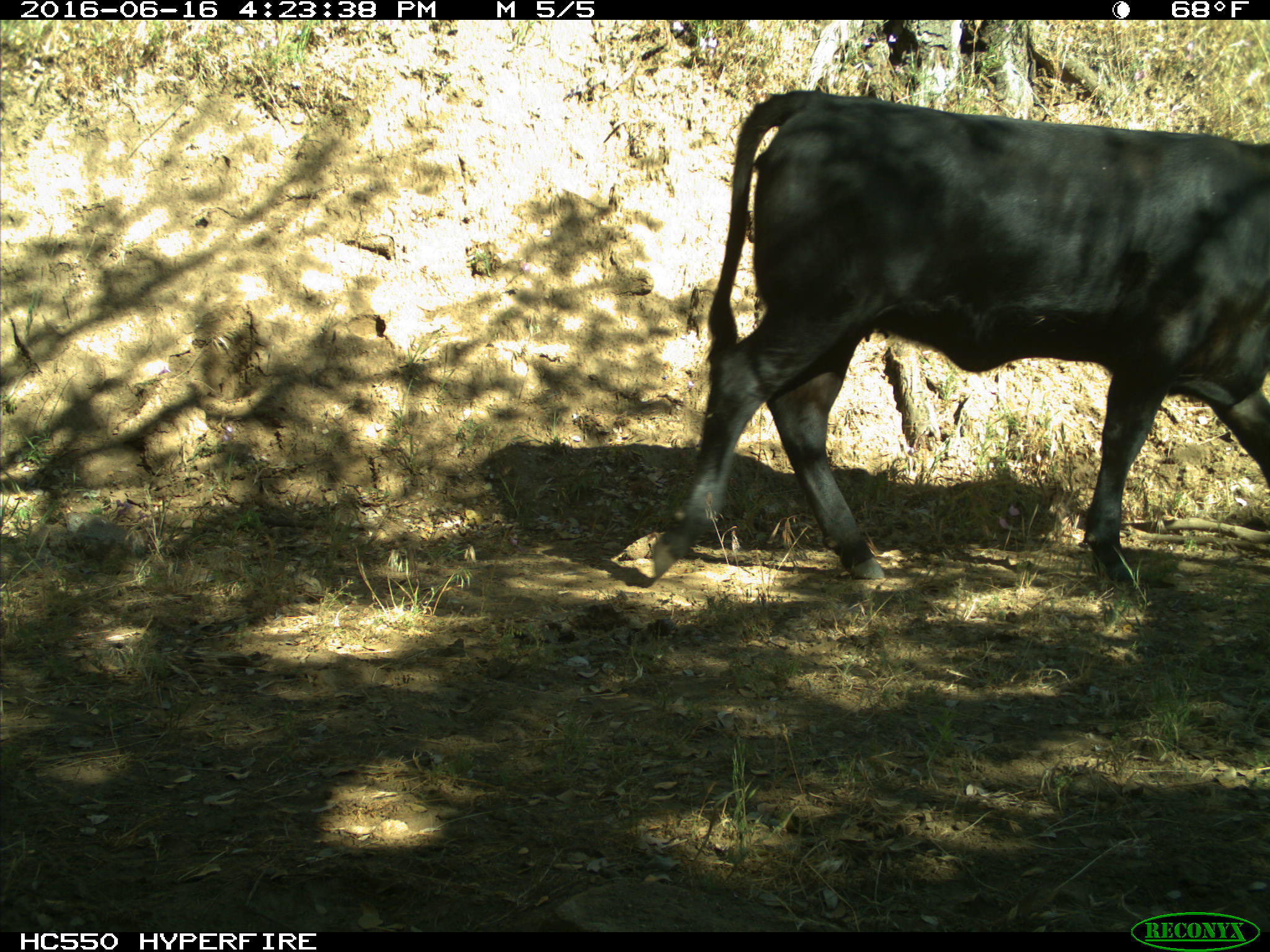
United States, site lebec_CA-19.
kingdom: Animalia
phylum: Chordata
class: Mammalia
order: Artiodactyla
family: Bovidae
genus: Bos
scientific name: Bos taurus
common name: domestic cow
Bos taurus (domestic cow).